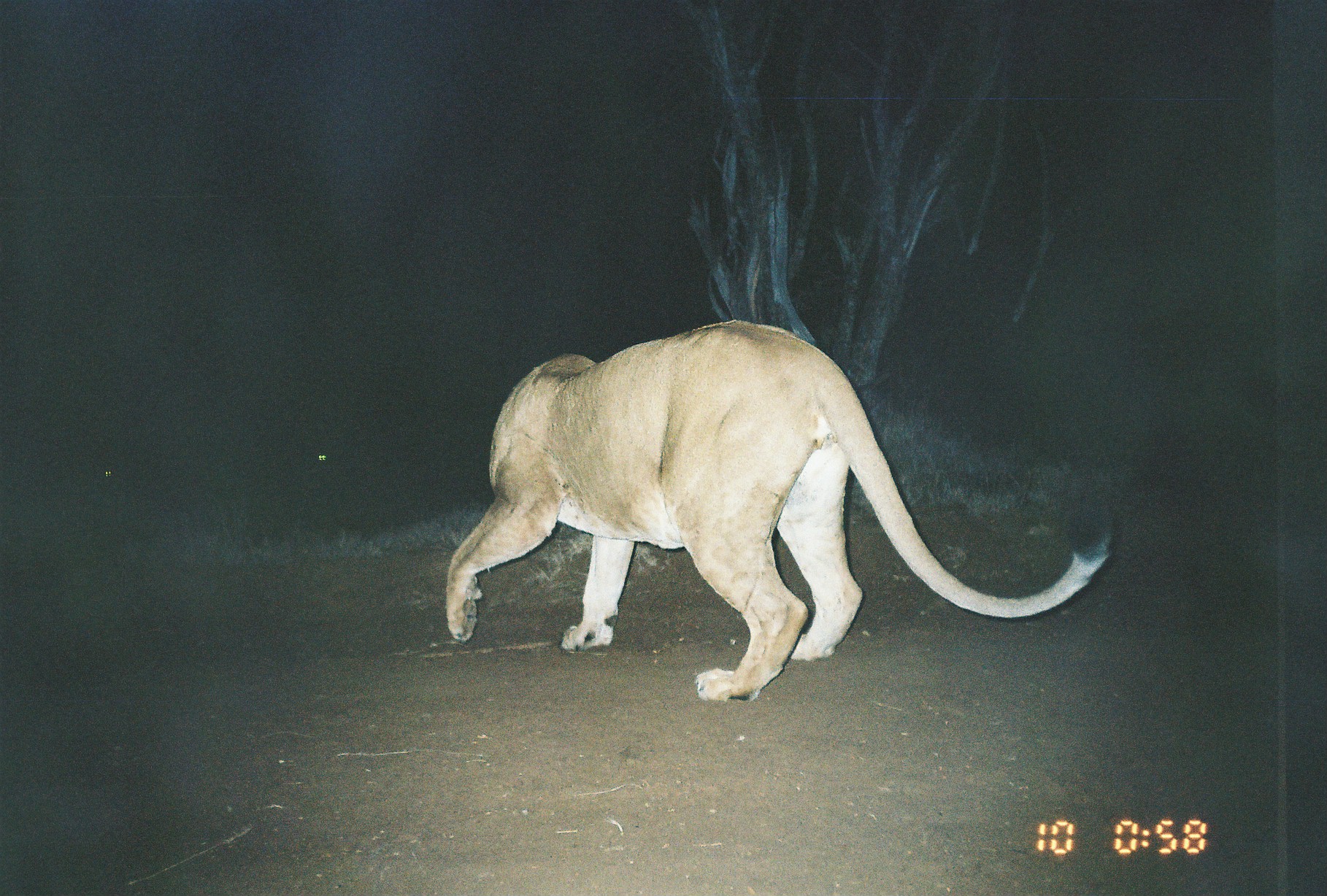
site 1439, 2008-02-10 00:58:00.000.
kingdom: Animalia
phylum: Chordata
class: Mammalia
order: Carnivora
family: Felidae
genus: Panthera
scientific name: Panthera leo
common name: lion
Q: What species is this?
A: Panthera leo (lion).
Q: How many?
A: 3.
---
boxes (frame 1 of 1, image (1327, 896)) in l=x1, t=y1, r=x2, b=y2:
panthera leo: l=441, t=317, r=1113, b=704